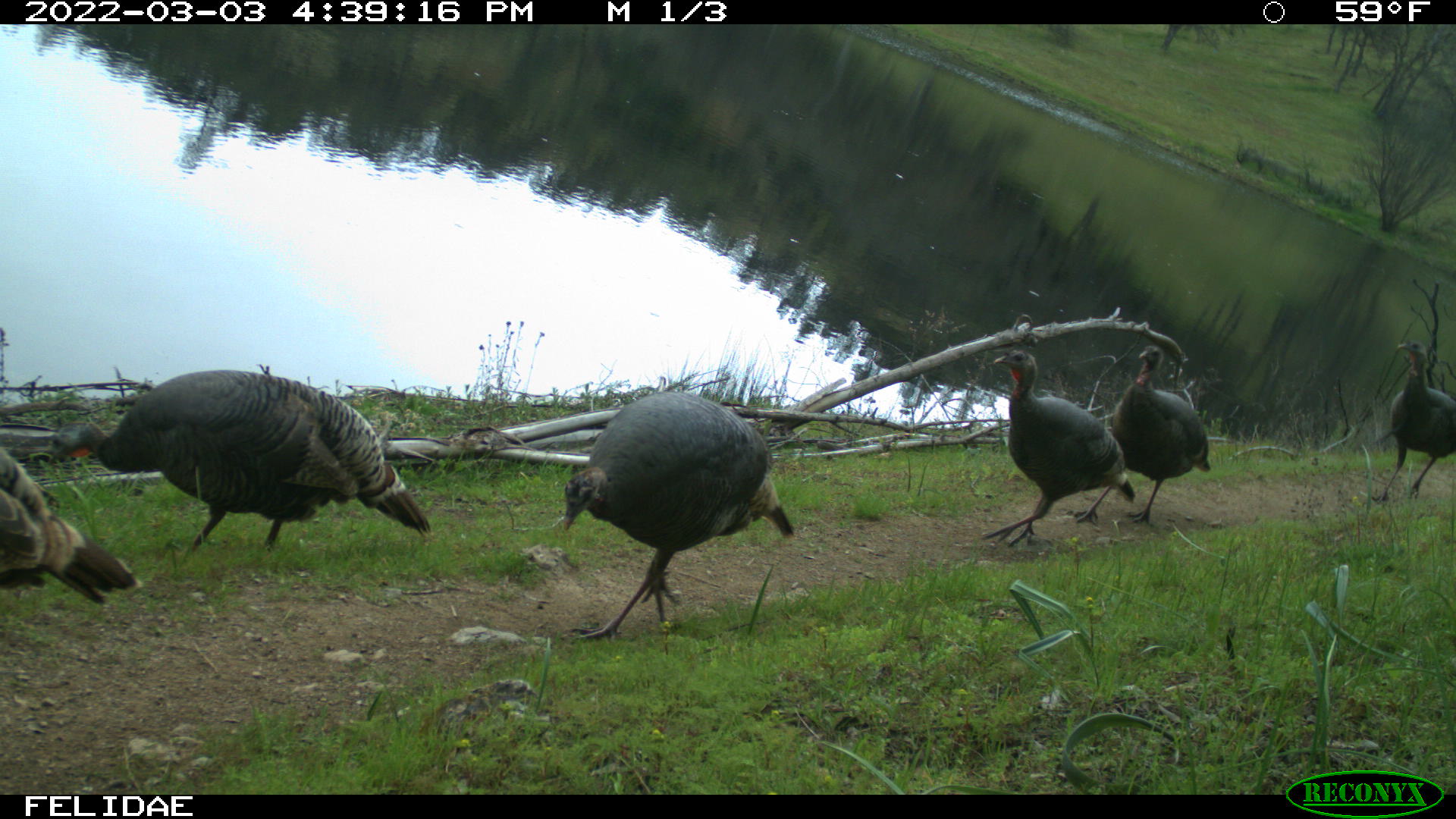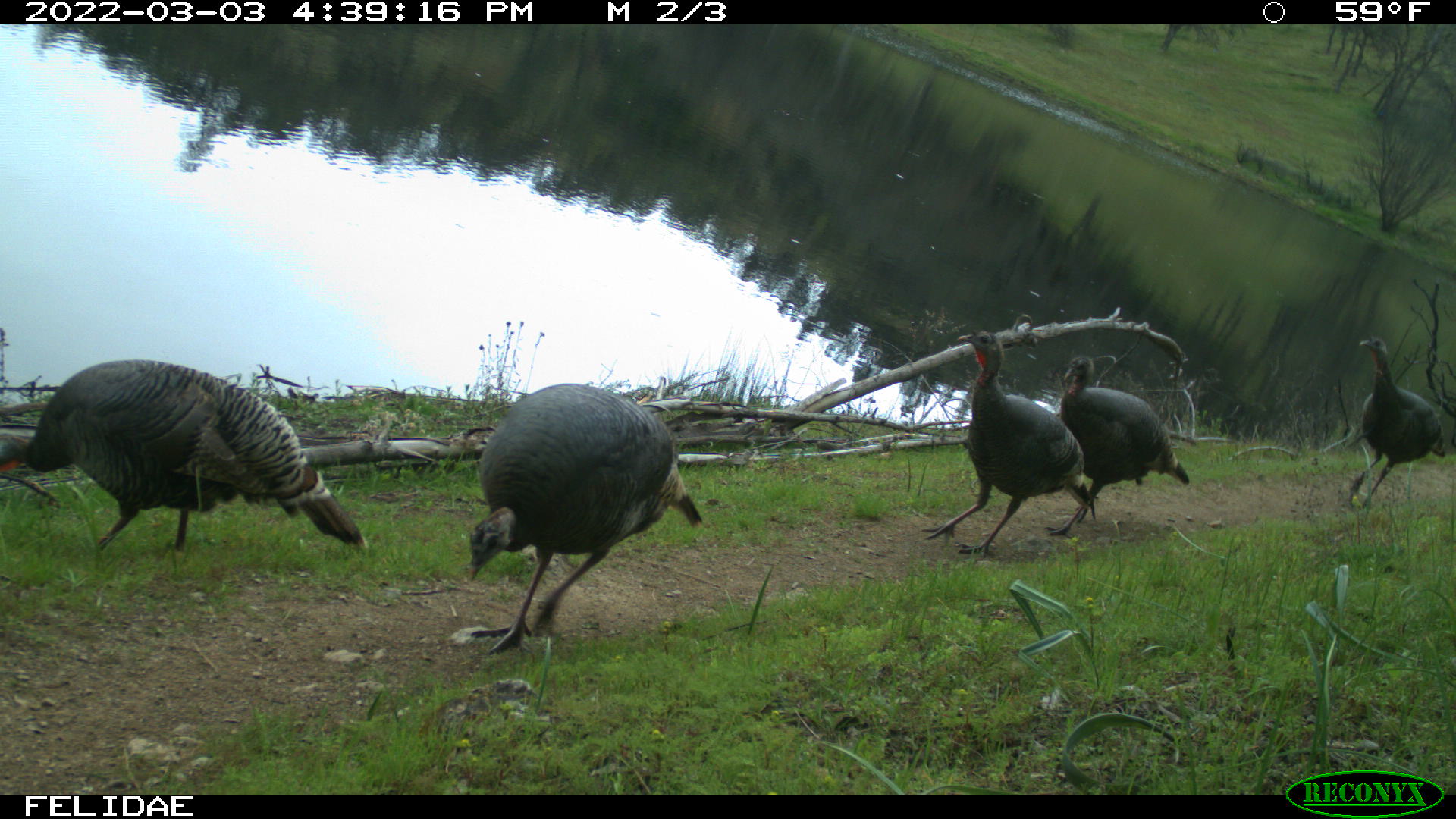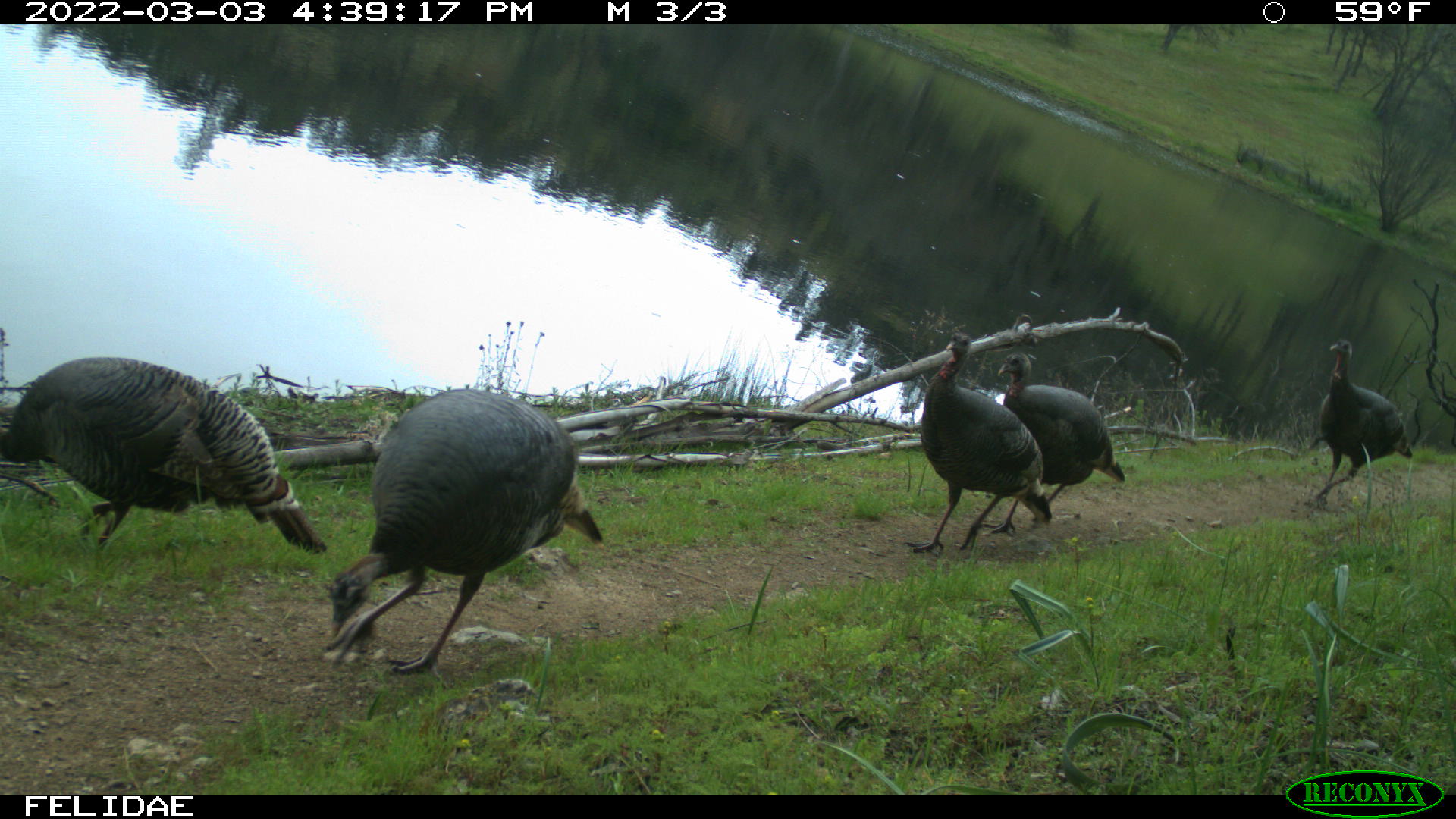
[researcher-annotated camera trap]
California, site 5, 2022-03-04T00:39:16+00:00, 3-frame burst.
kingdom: Animalia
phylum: Chordata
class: Aves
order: Galliformes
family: Phasianidae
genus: Meleagris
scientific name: Meleagris gallopavo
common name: turkey